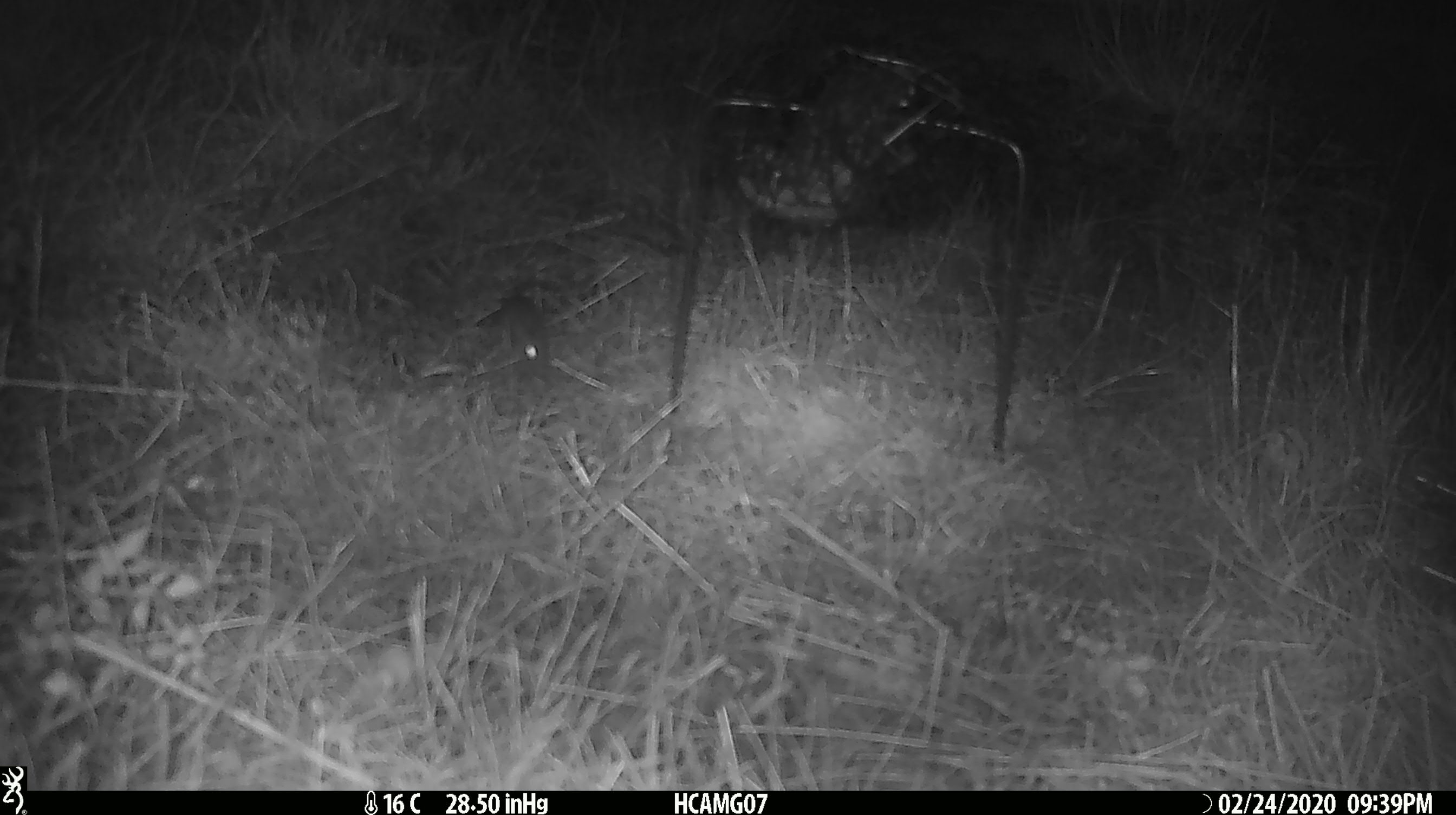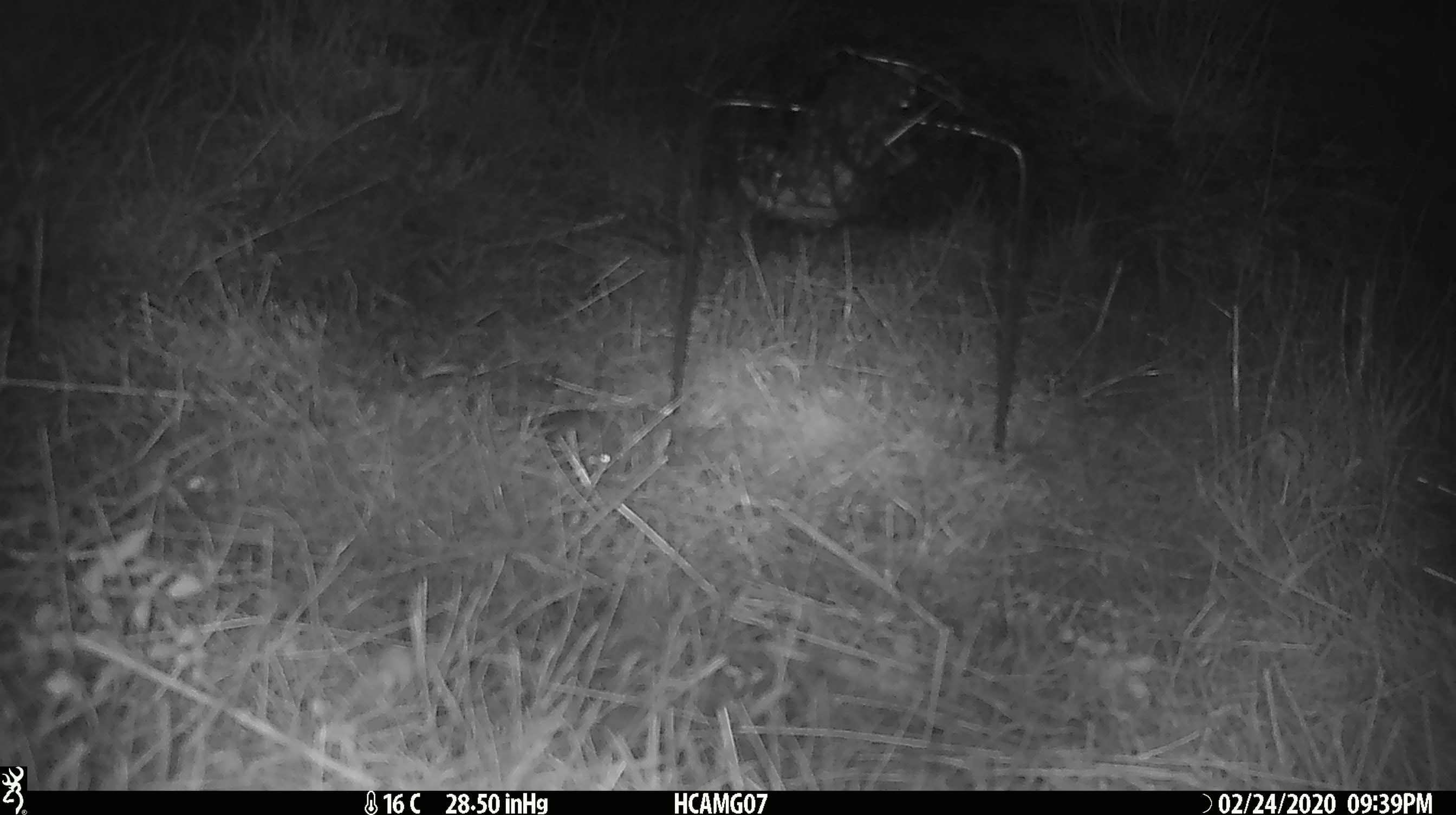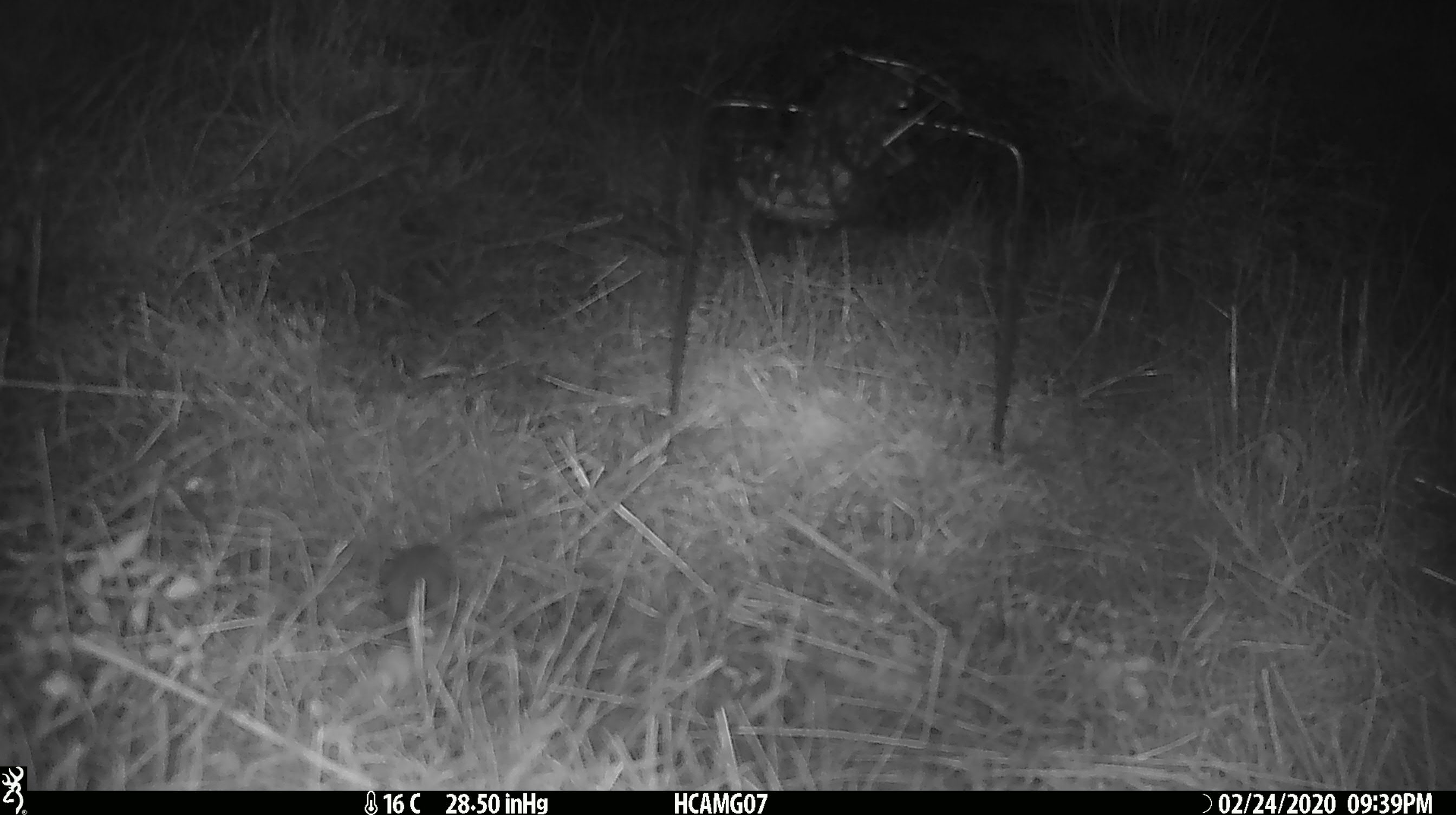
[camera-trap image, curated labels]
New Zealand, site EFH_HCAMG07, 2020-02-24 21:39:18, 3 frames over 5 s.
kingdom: Animalia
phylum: Chordata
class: Mammalia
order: Rodentia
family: Muridae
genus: Mus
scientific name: Mus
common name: mouse